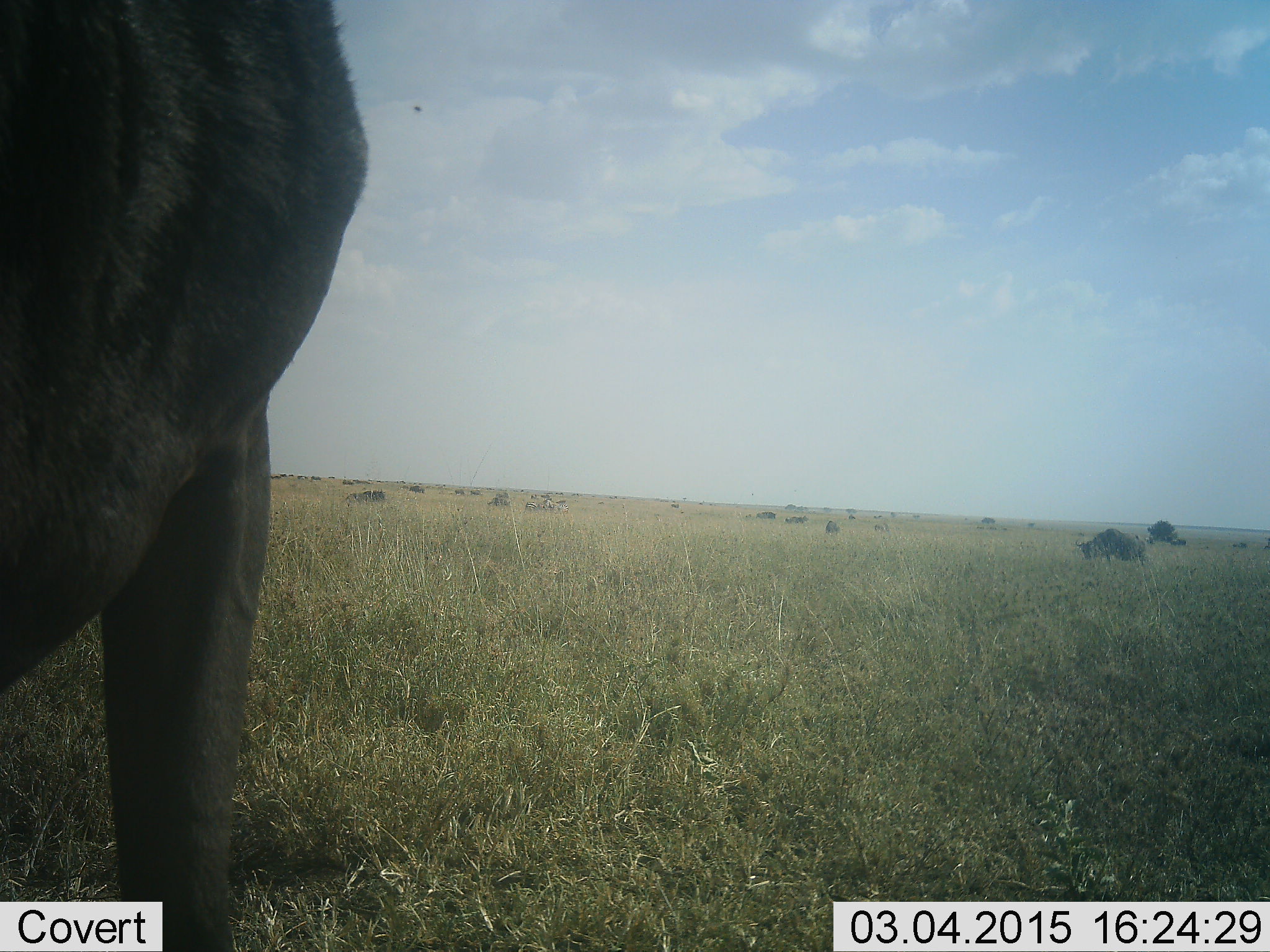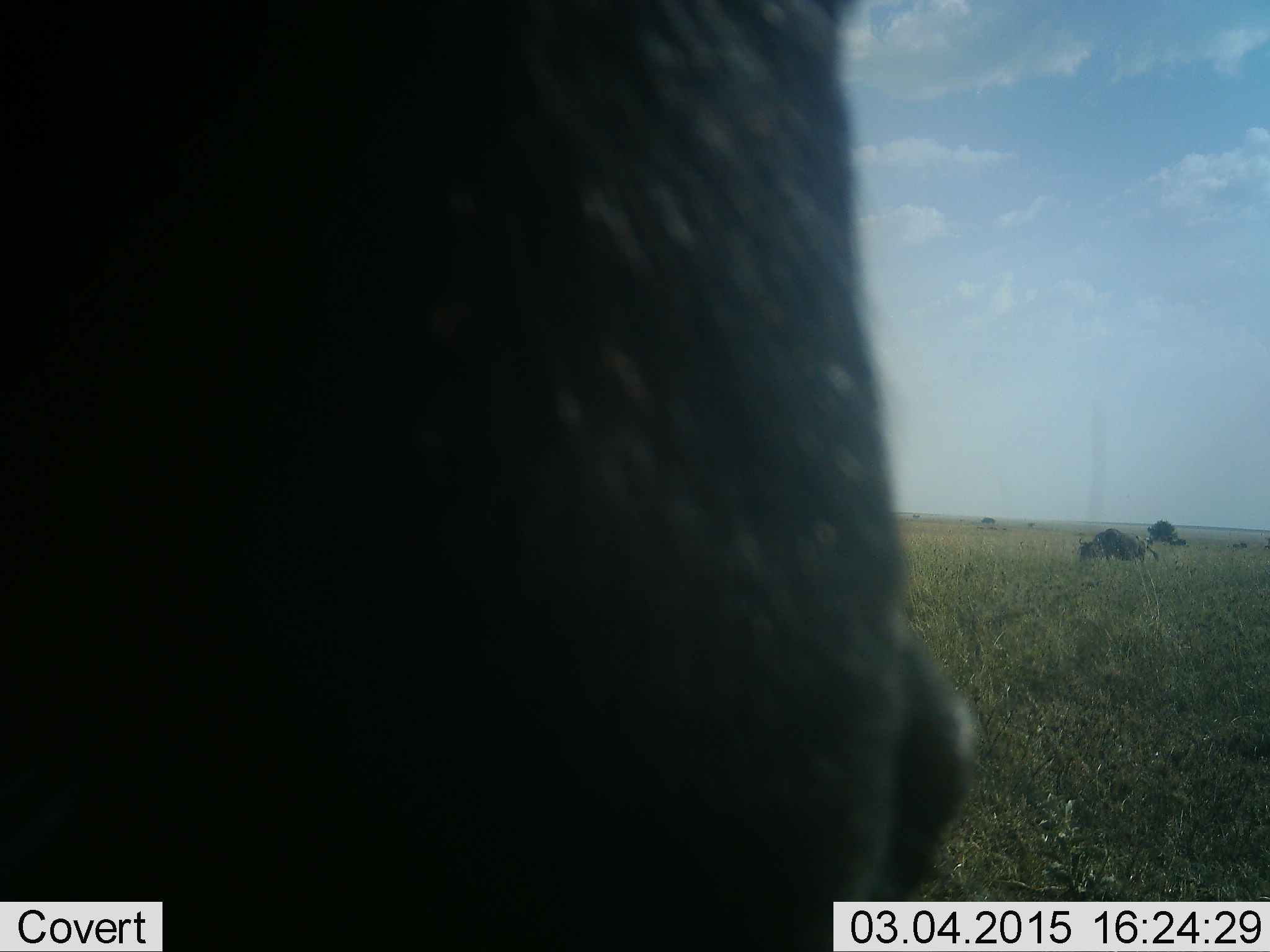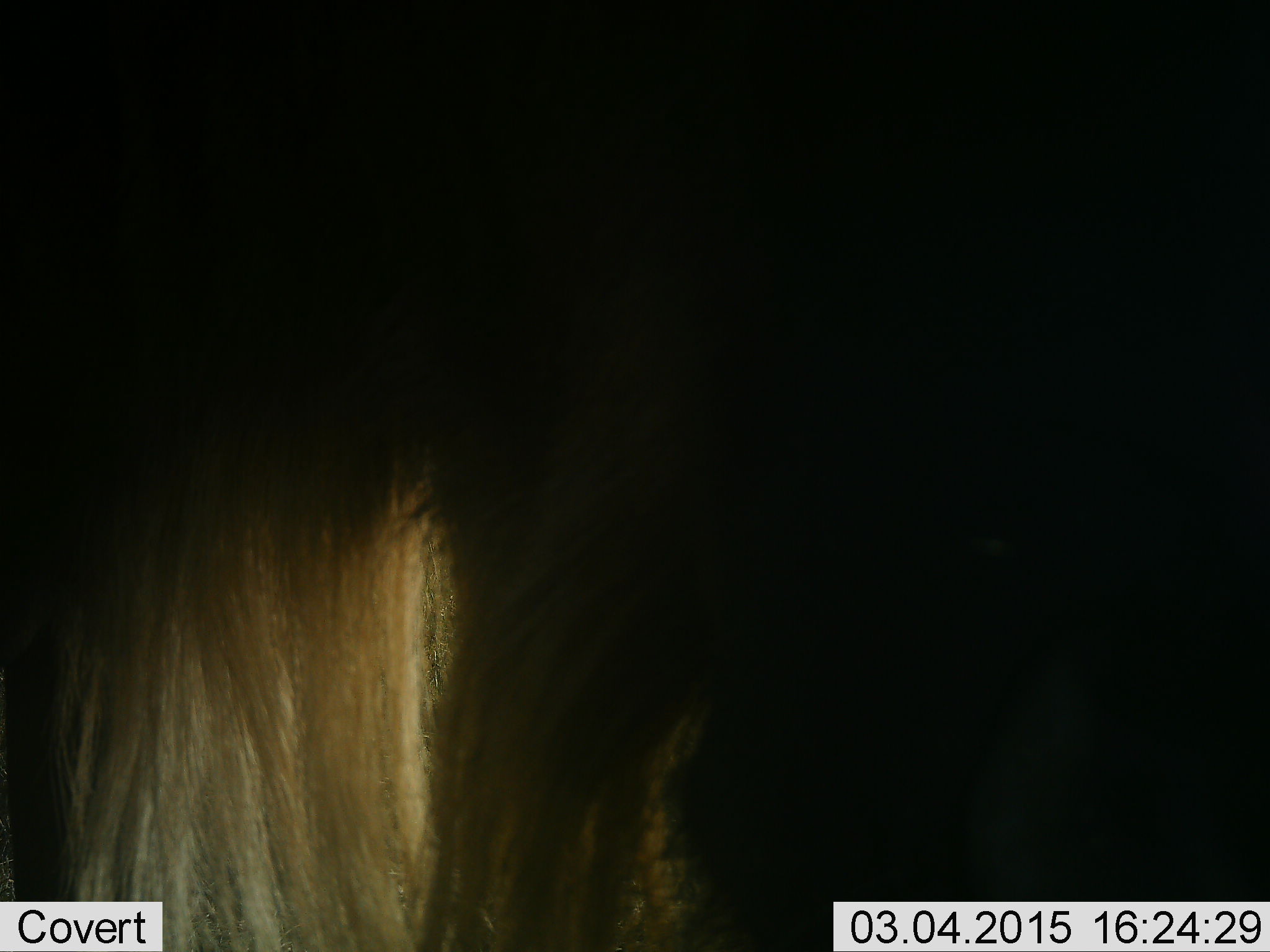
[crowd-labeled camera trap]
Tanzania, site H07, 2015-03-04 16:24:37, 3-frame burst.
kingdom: Animalia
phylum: Chordata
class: Mammalia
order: Artiodactyla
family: Bovidae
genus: Connochaetes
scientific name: Connochaetes taurinus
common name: blue wildebeest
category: wildebeest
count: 3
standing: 70%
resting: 0%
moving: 50%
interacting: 0%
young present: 0%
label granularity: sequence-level